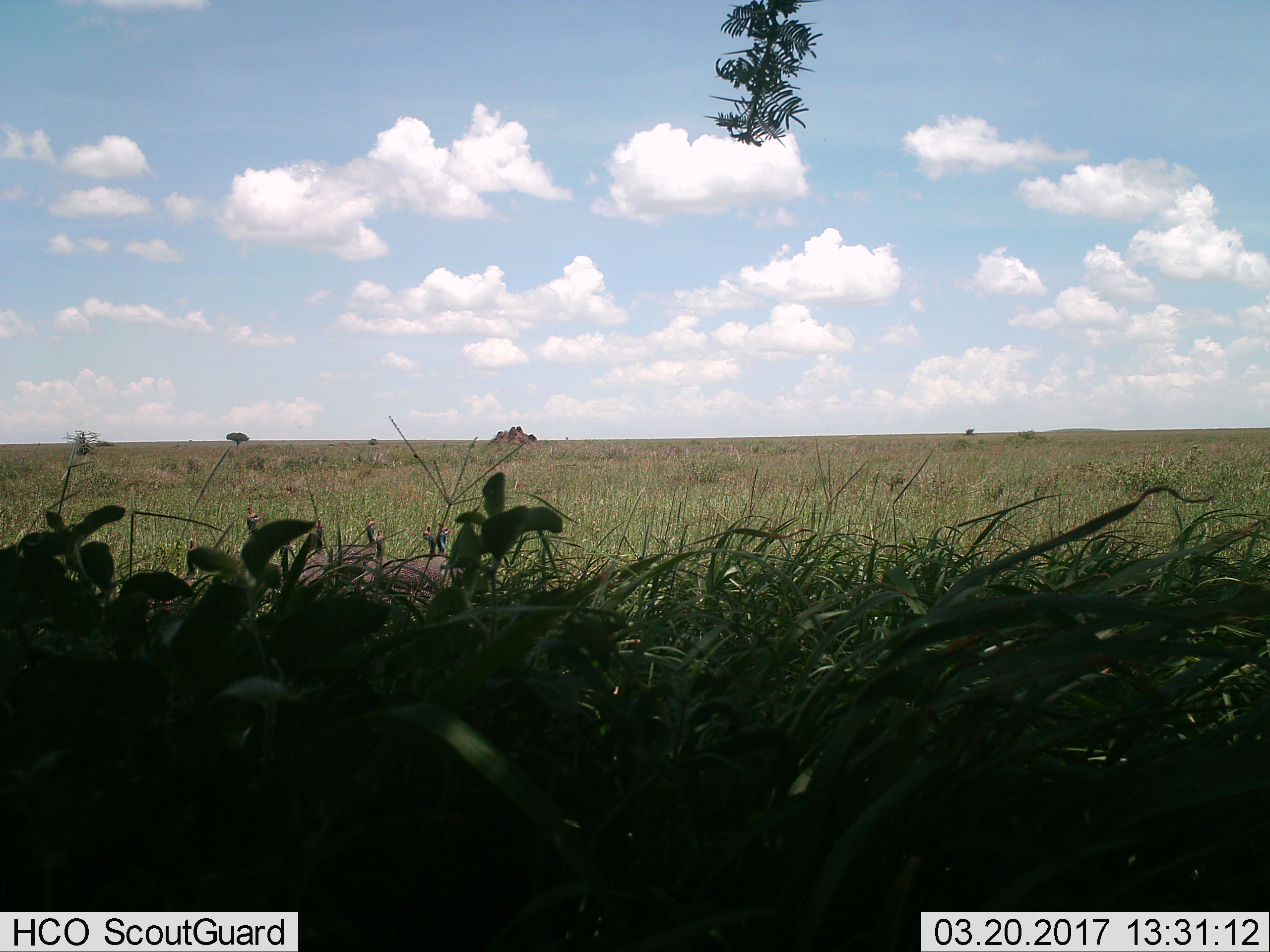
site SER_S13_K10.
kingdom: Animalia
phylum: Chordata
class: Aves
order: Galliformes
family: Numididae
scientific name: Numididae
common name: guineafowl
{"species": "guineafowl (Numididae)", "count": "7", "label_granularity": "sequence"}